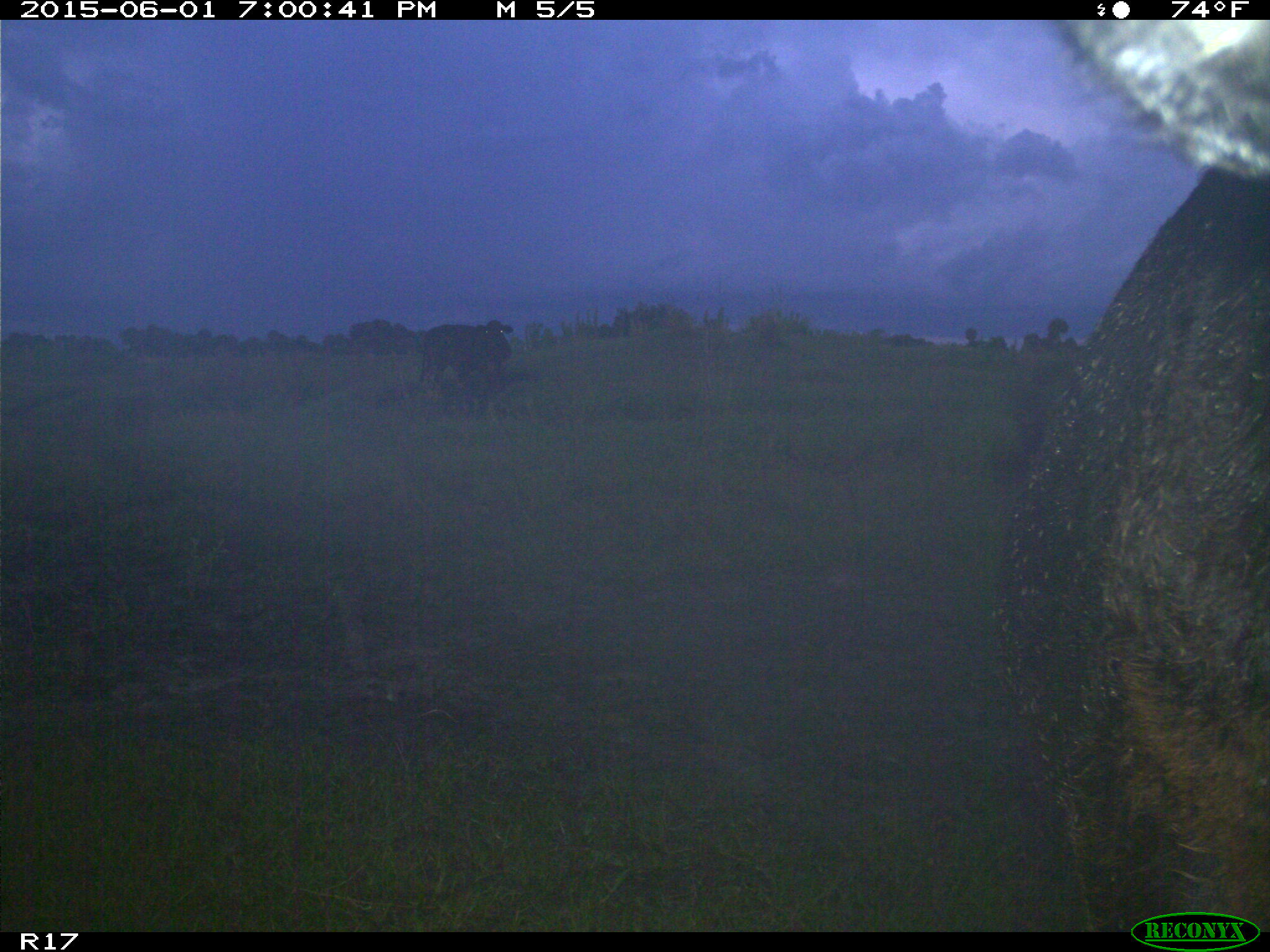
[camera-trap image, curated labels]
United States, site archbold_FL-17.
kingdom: Animalia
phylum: Chordata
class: Mammalia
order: Artiodactyla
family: Bovidae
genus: Bos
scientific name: Bos taurus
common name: domestic cow